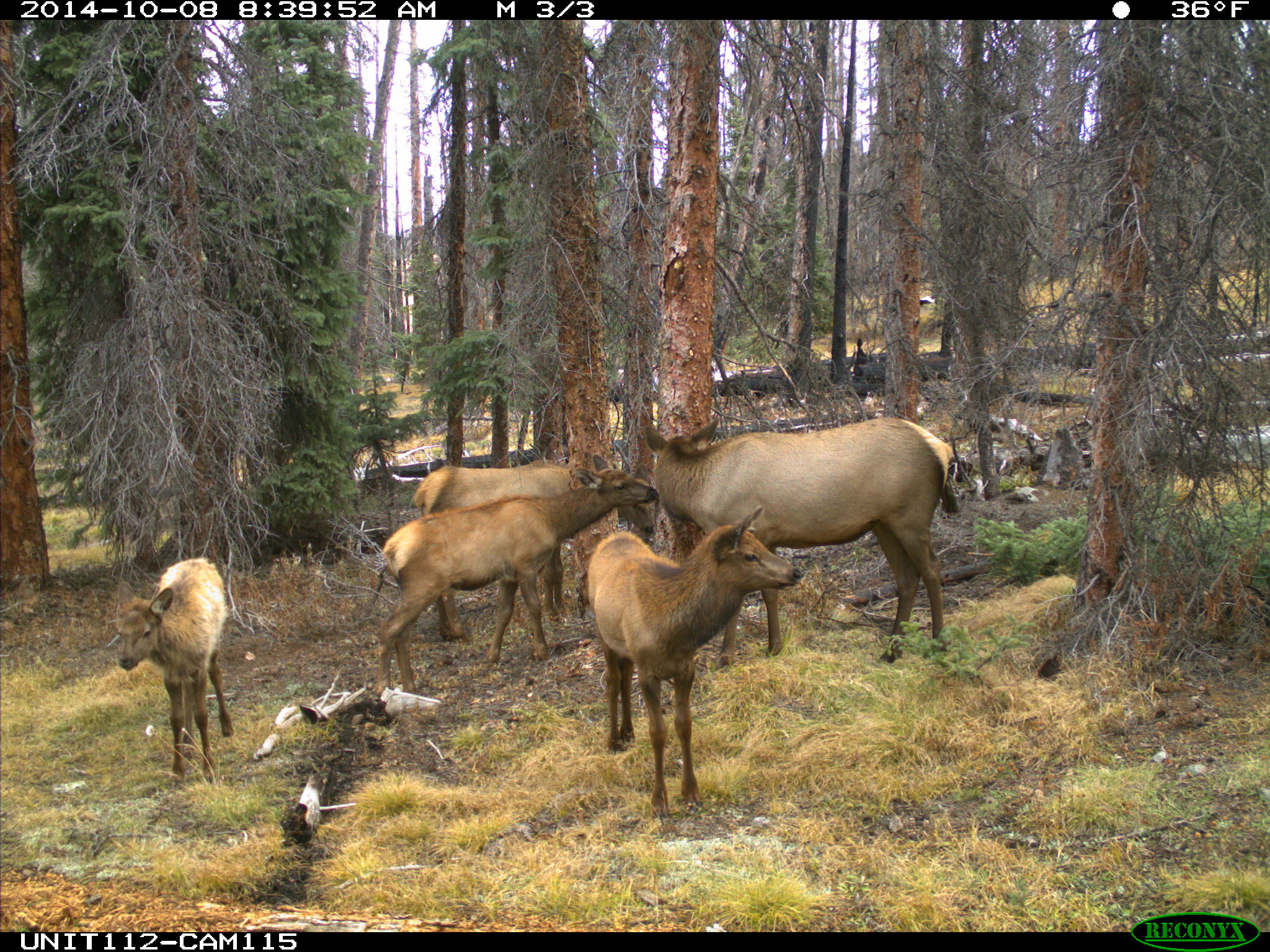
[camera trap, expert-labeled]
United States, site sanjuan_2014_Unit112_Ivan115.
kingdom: Animalia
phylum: Chordata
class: Mammalia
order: Artiodactyla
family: Cervidae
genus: Cervus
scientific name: Cervus elaphus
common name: red deer